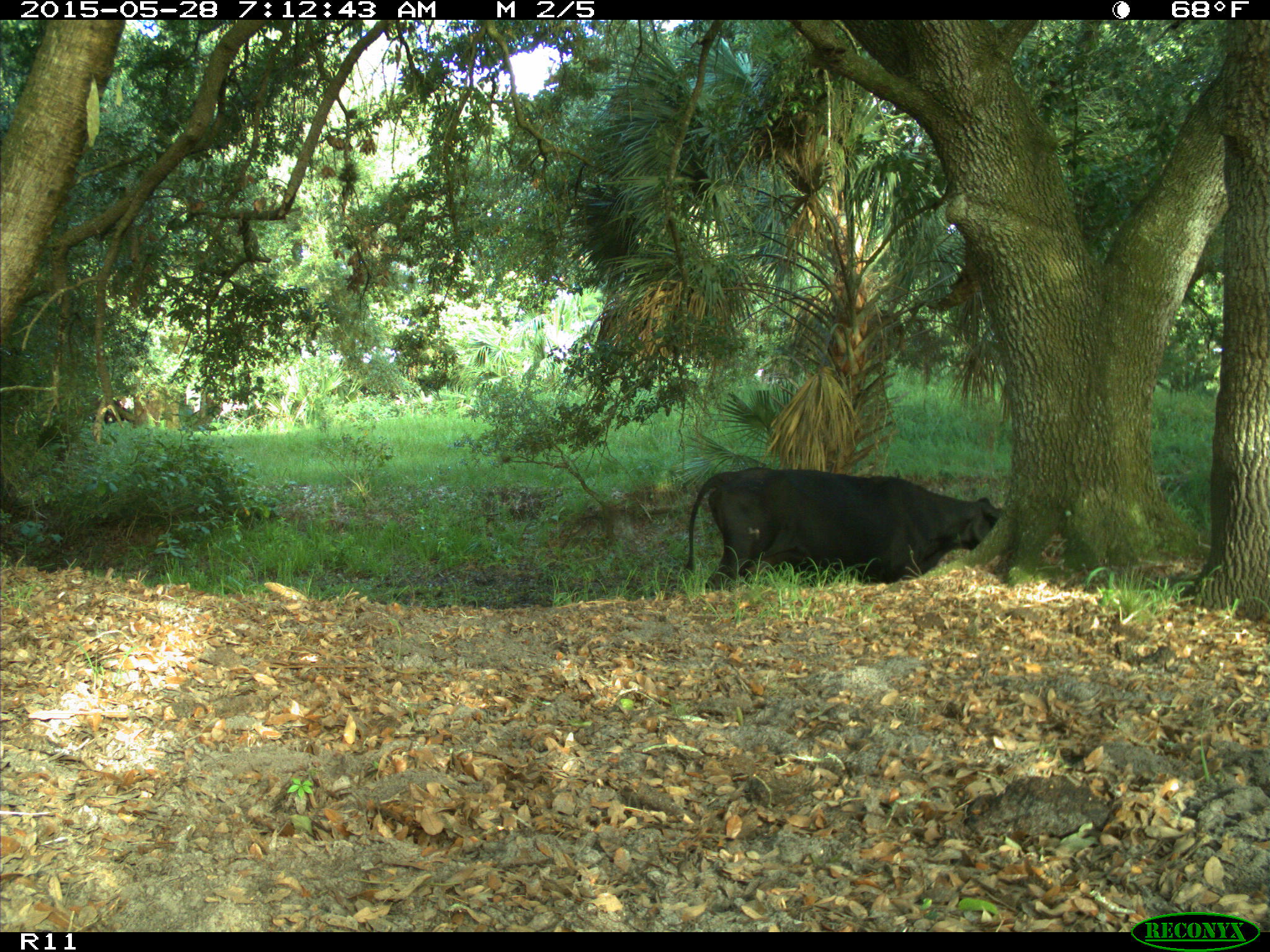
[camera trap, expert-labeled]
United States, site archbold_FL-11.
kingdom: Animalia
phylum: Chordata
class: Mammalia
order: Artiodactyla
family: Bovidae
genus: Bos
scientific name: Bos taurus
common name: domestic cow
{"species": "Bos taurus (domestic cow)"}